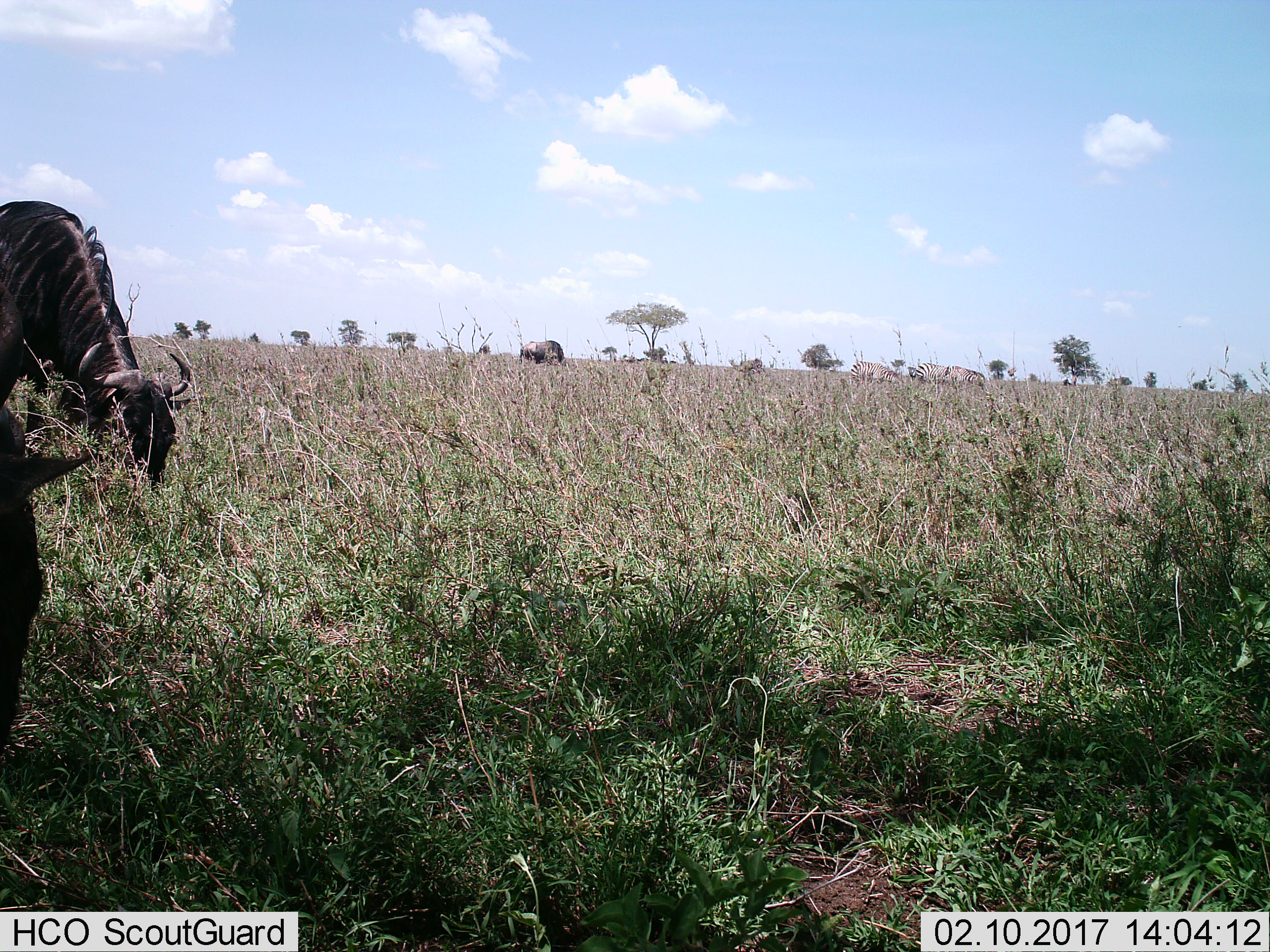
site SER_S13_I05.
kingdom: Animalia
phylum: Chordata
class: Mammalia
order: Artiodactyla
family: Bovidae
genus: Connochaetes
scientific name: Connochaetes taurinus taurinus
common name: blue wildebeest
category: wildebeestblue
Wildebeestblue (blue wildebeest) (Connochaetes taurinus taurinus), count 3. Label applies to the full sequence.